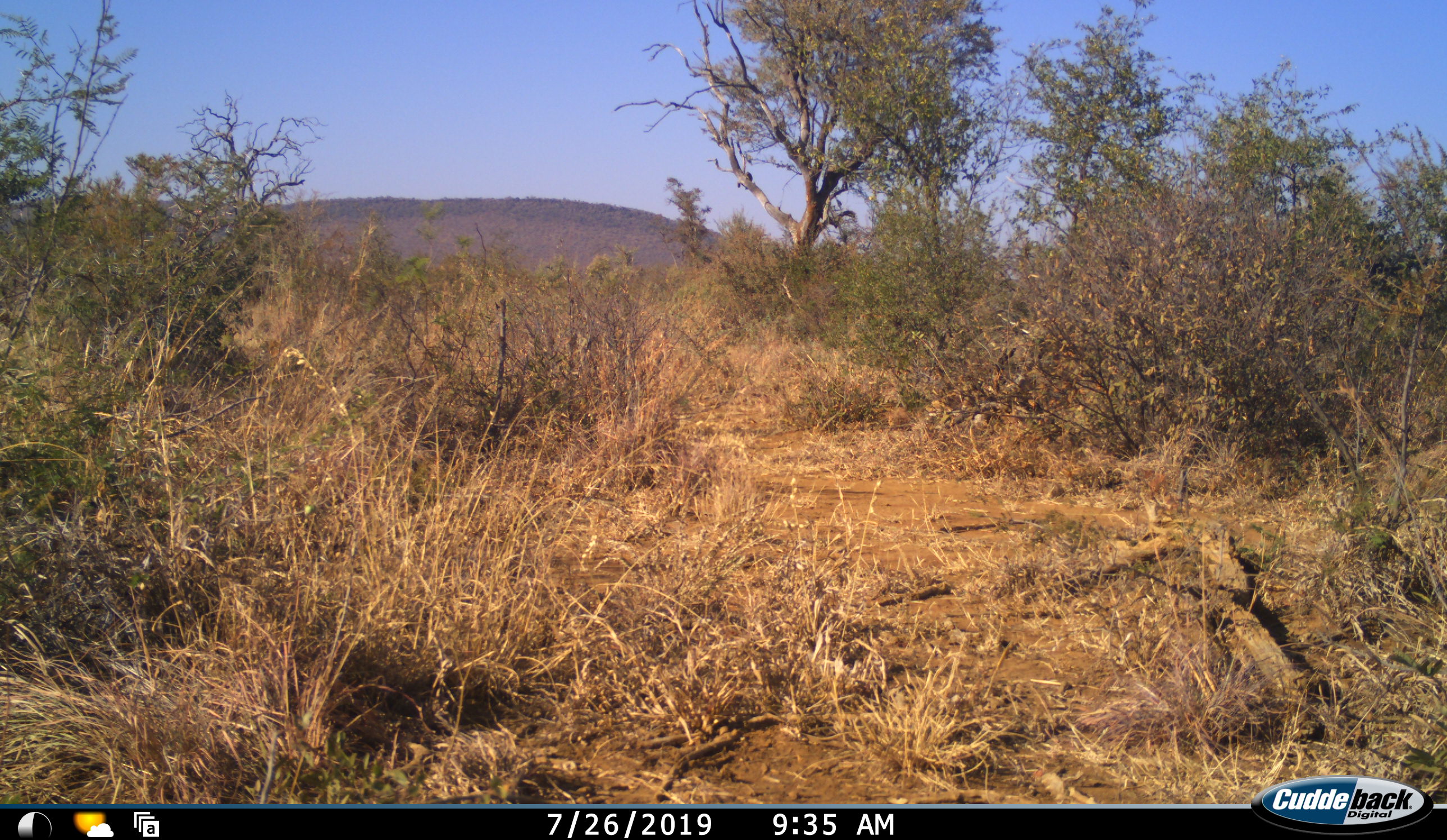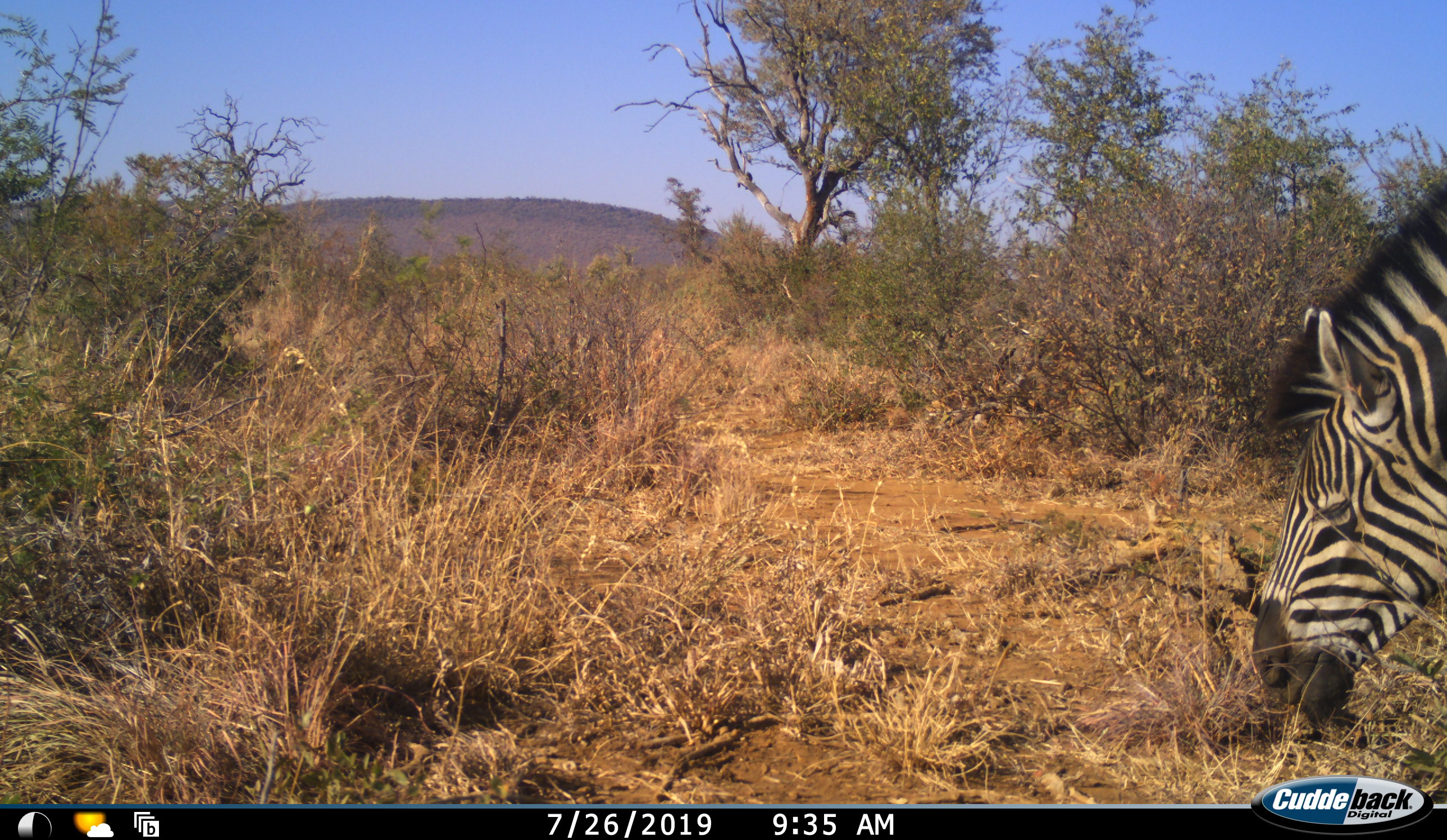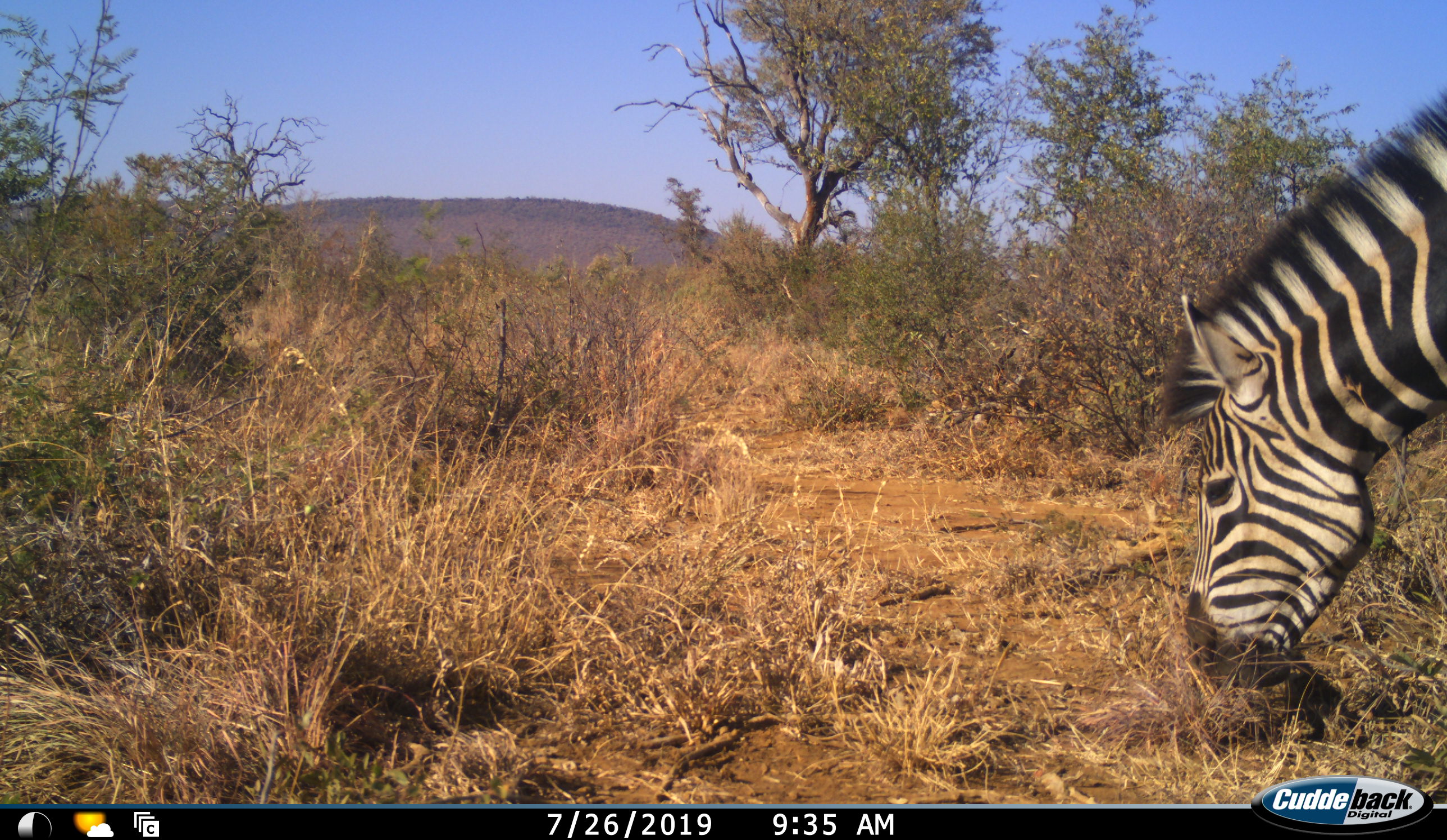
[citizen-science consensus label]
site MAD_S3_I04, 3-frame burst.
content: unidentified animal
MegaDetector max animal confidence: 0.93